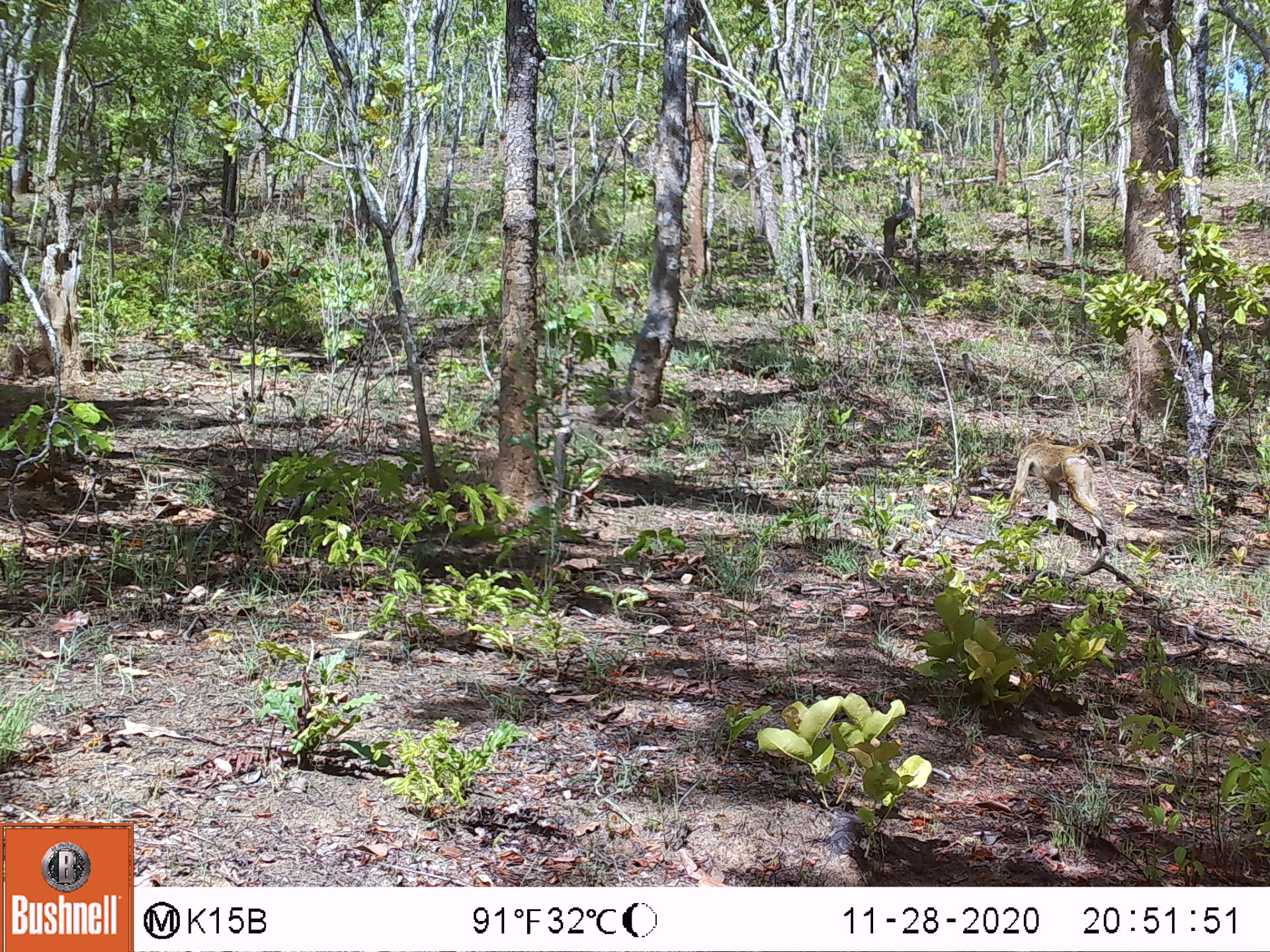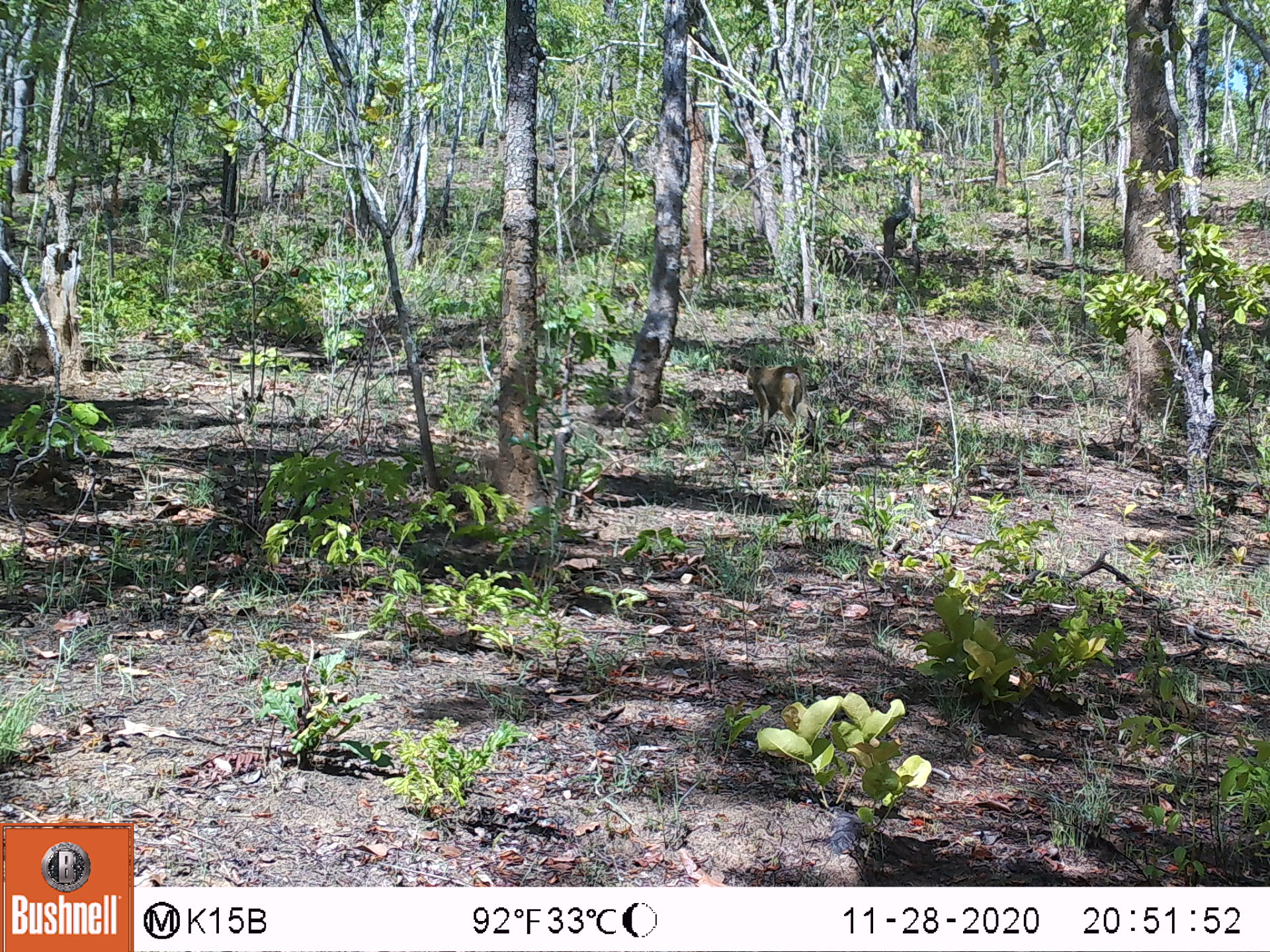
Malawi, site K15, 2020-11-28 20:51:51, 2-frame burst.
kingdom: Animalia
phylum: Chordata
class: Mammalia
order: Primates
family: Cercopithecidae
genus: Papio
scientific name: Papio cynocephalus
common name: yellow baboon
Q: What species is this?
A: Yellow baboon (Papio cynocephalus).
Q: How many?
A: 1.